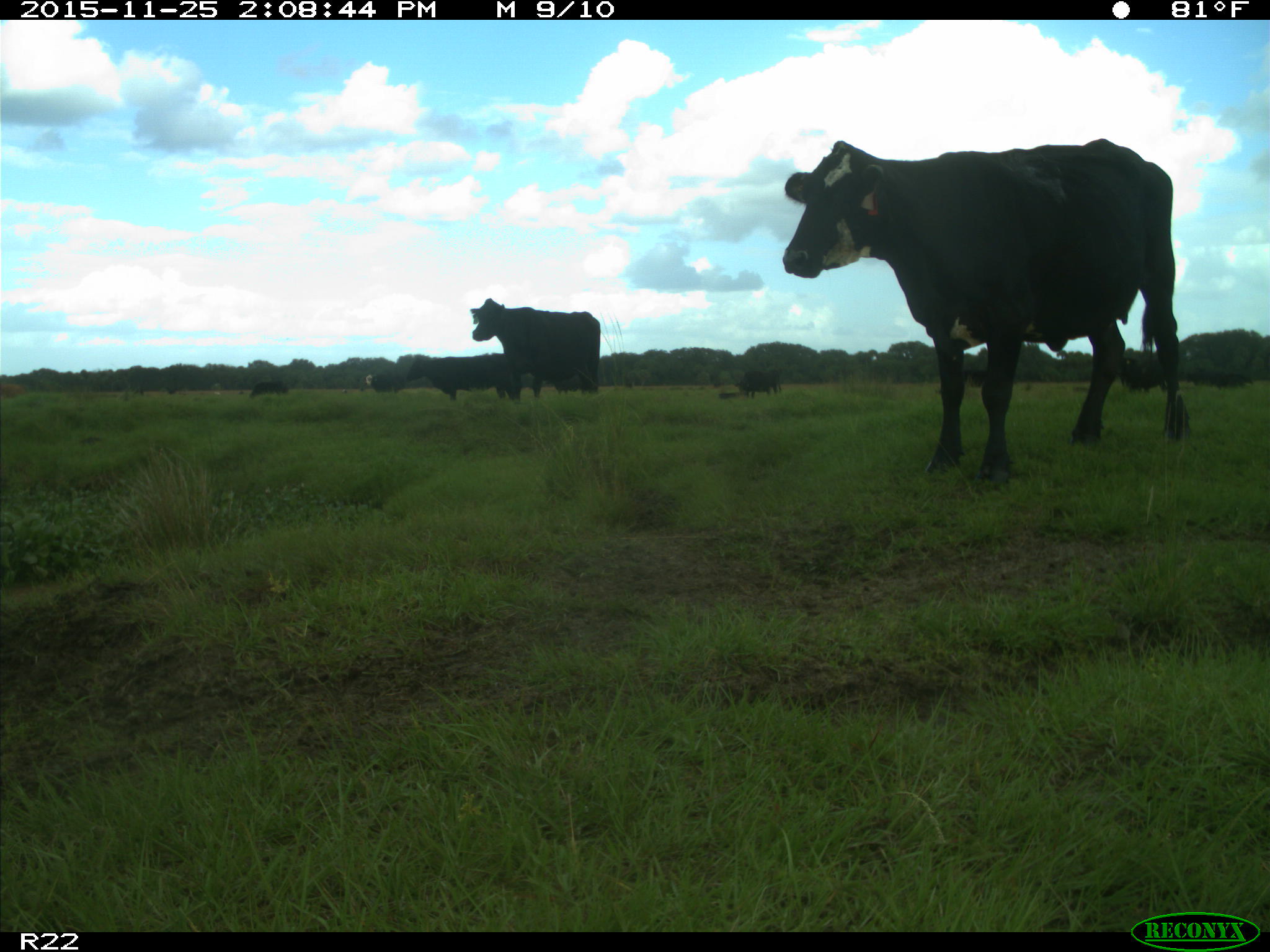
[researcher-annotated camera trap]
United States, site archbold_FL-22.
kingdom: Animalia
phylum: Chordata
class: Mammalia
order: Artiodactyla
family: Bovidae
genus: Bos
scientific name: Bos taurus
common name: domestic cow